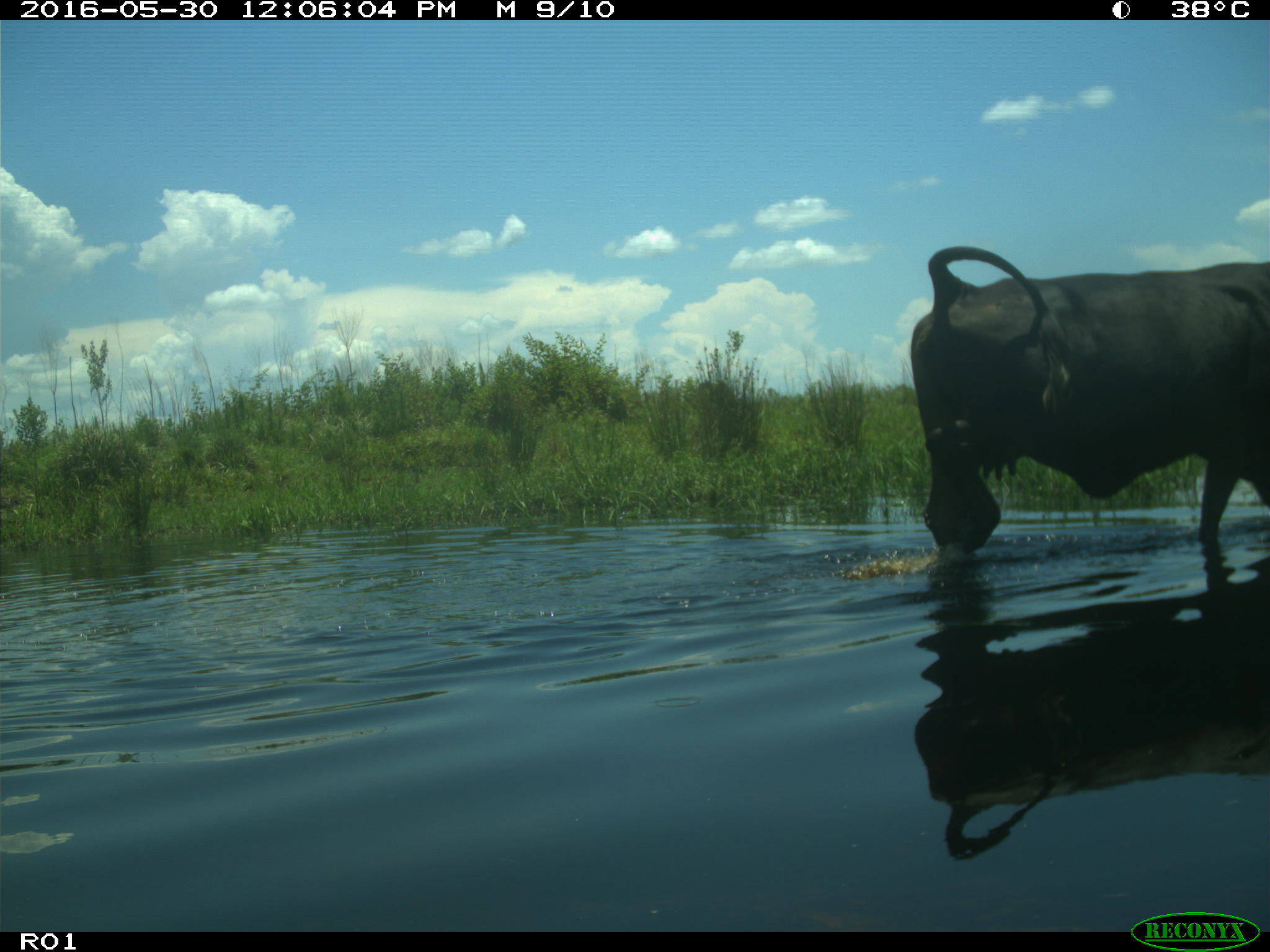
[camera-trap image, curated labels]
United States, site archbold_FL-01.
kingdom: Animalia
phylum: Chordata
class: Mammalia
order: Artiodactyla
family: Bovidae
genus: Bos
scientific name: Bos taurus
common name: domestic cow